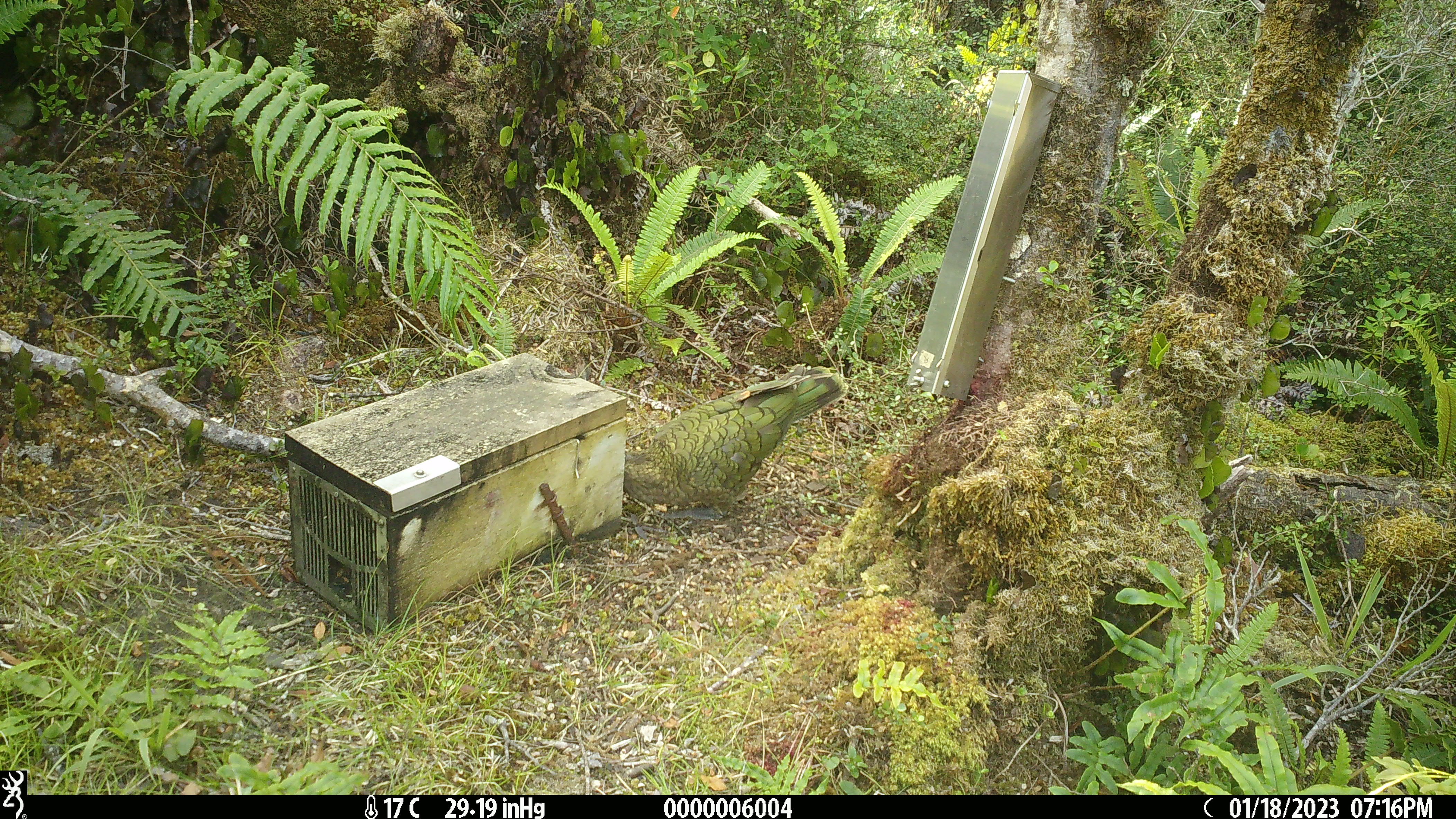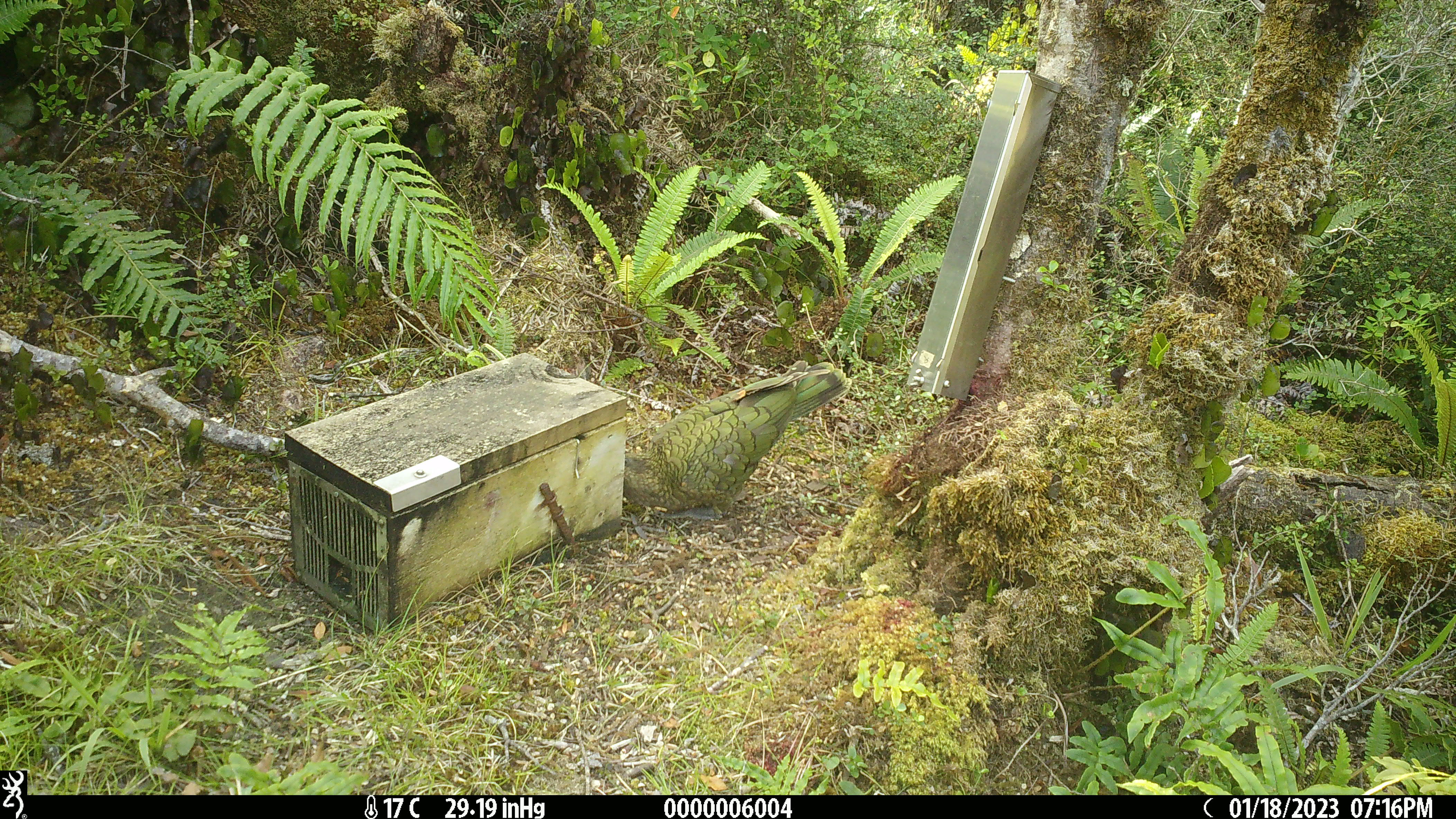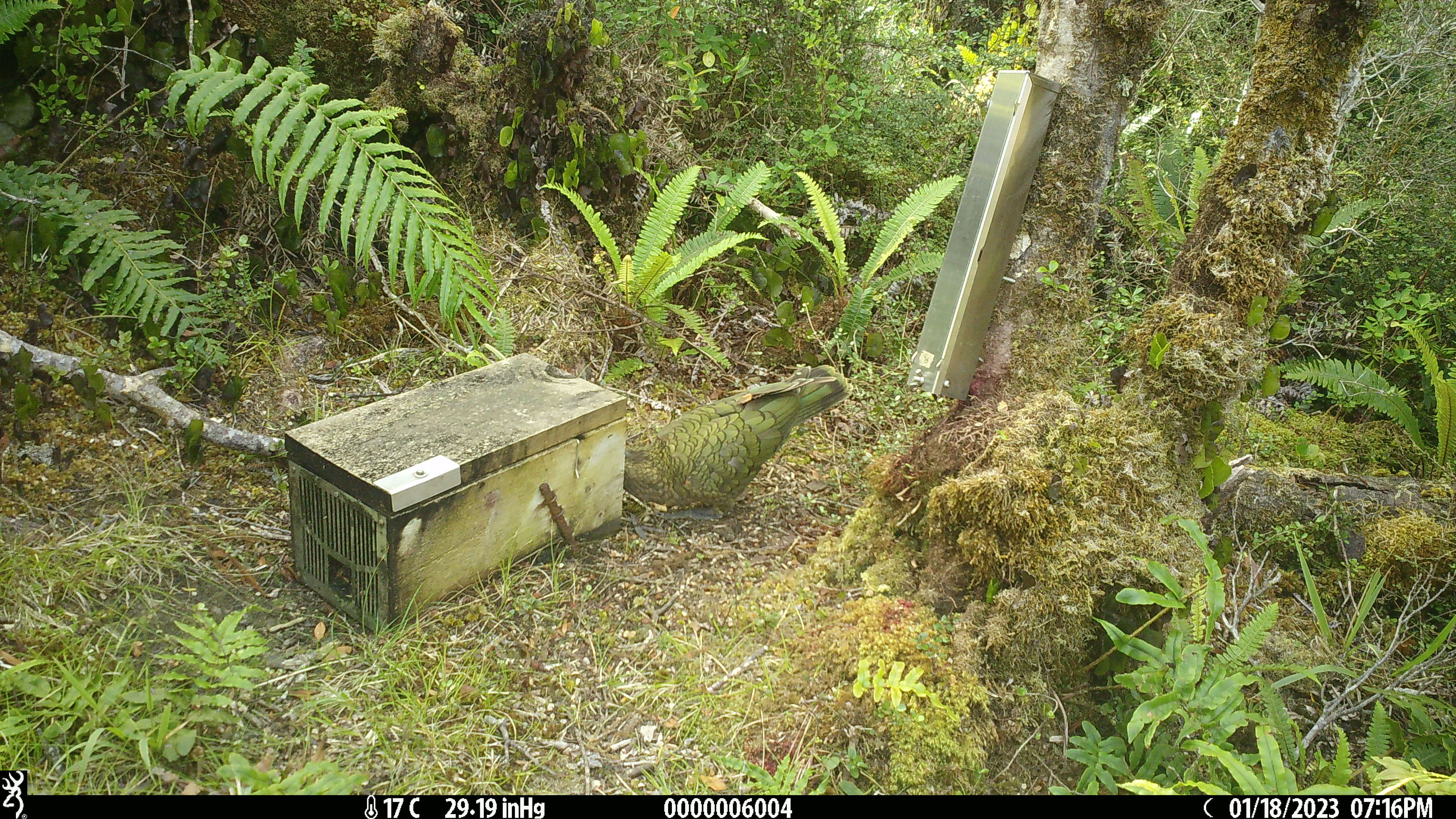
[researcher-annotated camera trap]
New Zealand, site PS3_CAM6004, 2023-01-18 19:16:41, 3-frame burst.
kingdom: Animalia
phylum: Chordata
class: Aves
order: Psittaciformes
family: Strigopidae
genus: Nestor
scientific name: Nestor notabilis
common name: kea